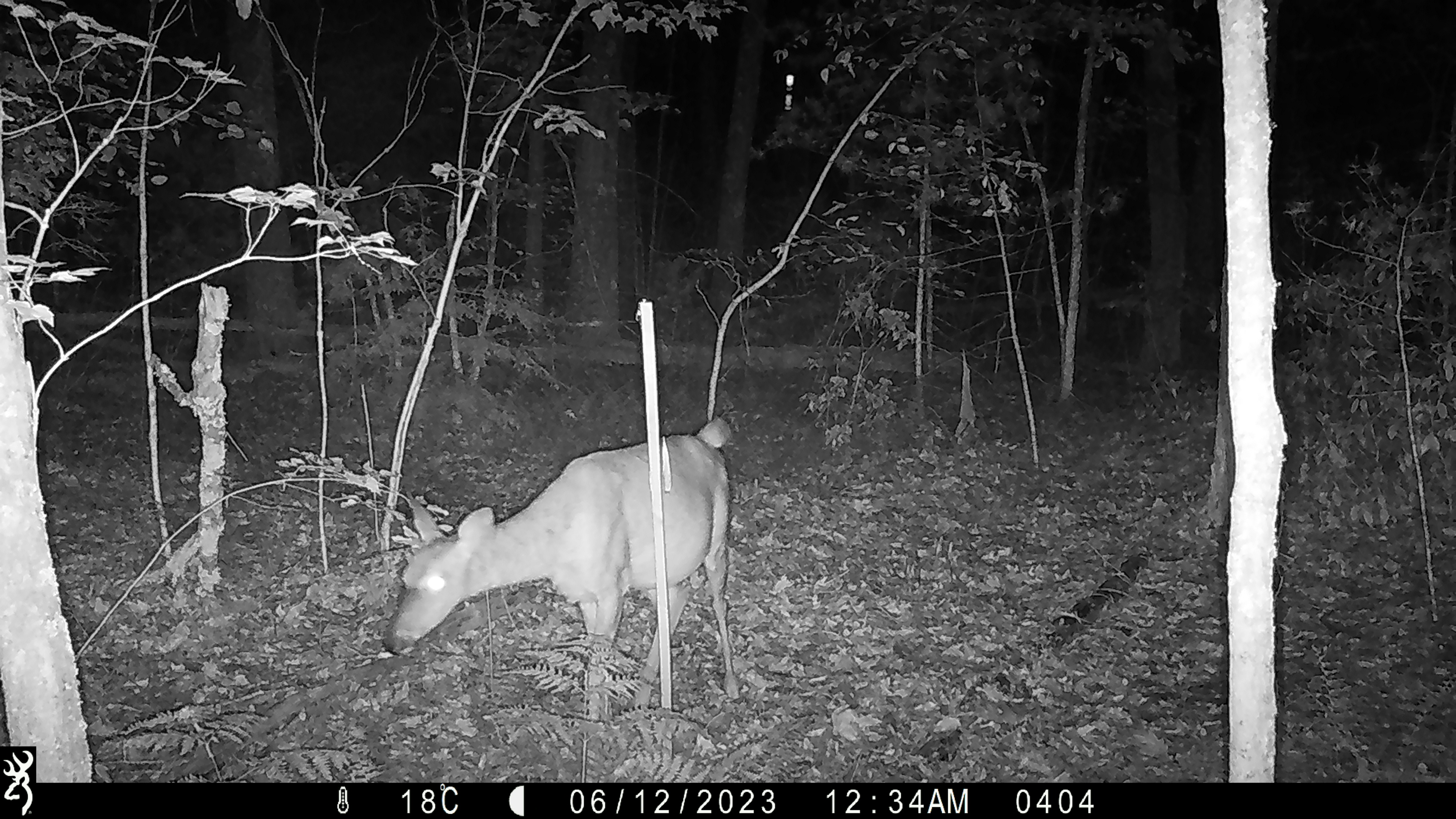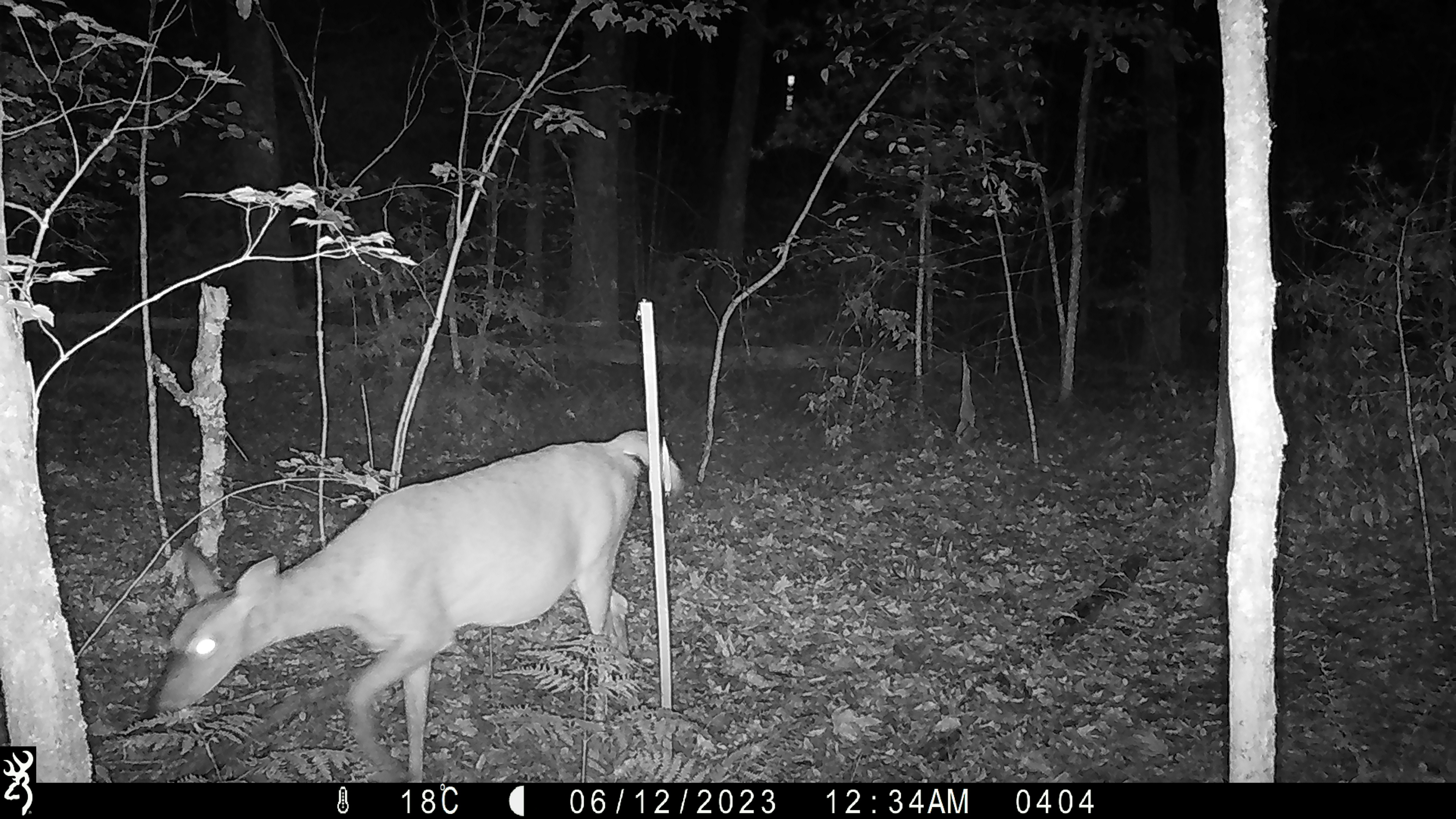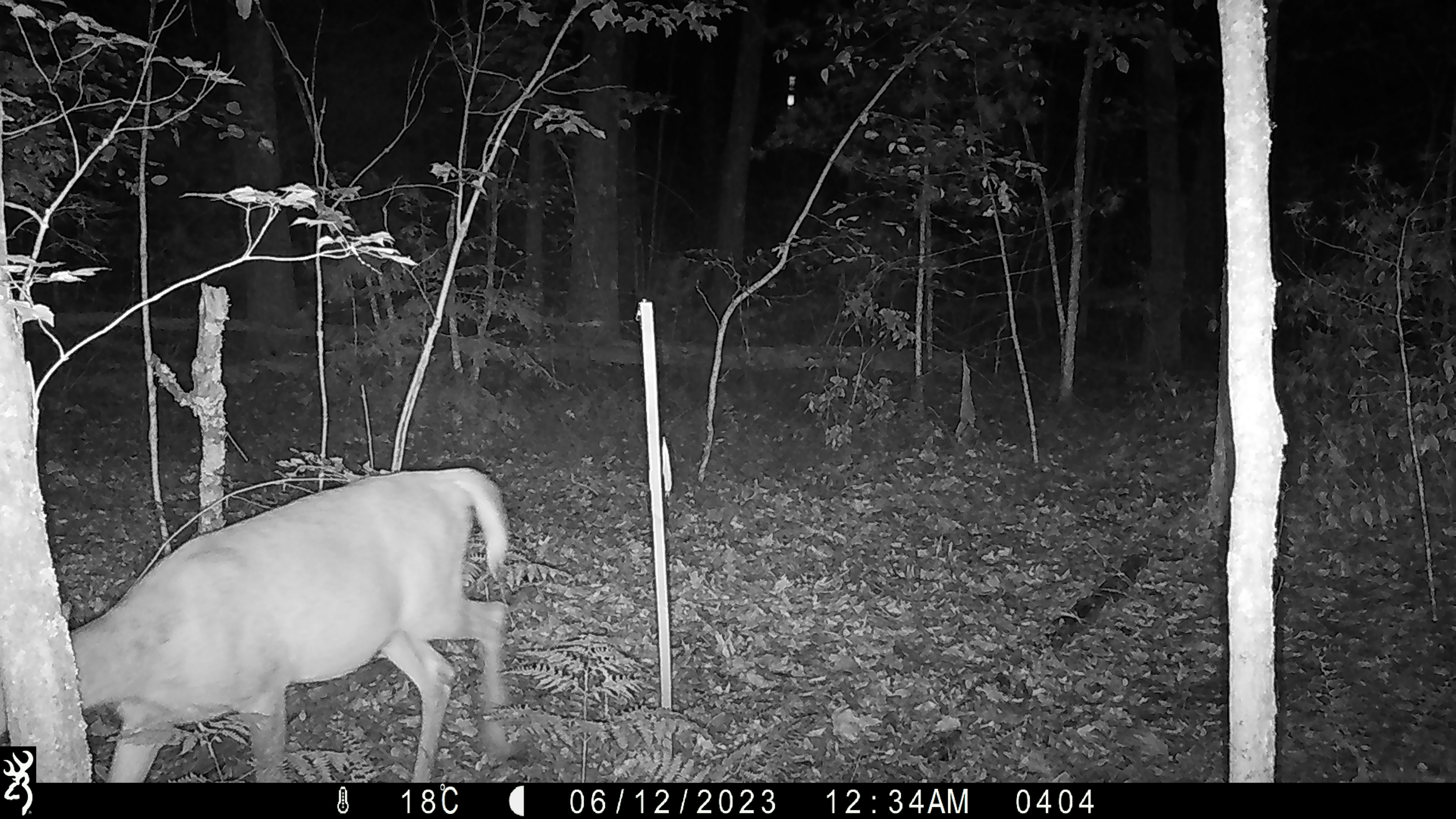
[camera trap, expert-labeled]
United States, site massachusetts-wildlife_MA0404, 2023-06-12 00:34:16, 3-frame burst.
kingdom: Animalia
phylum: Chordata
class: Mammalia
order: Artiodactyla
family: Cervidae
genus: Odocoileus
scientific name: Odocoileus virginianus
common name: white-tailed deer